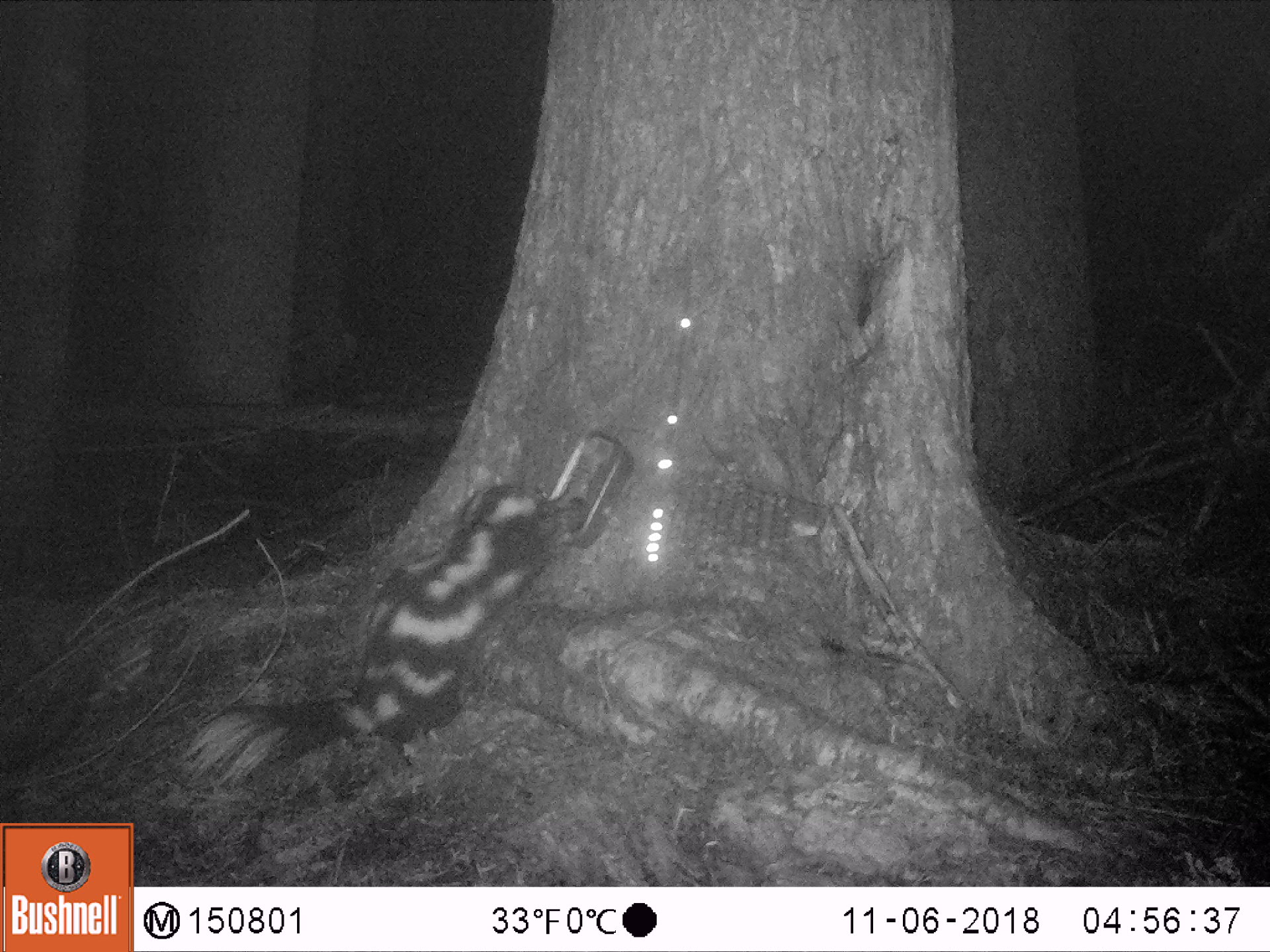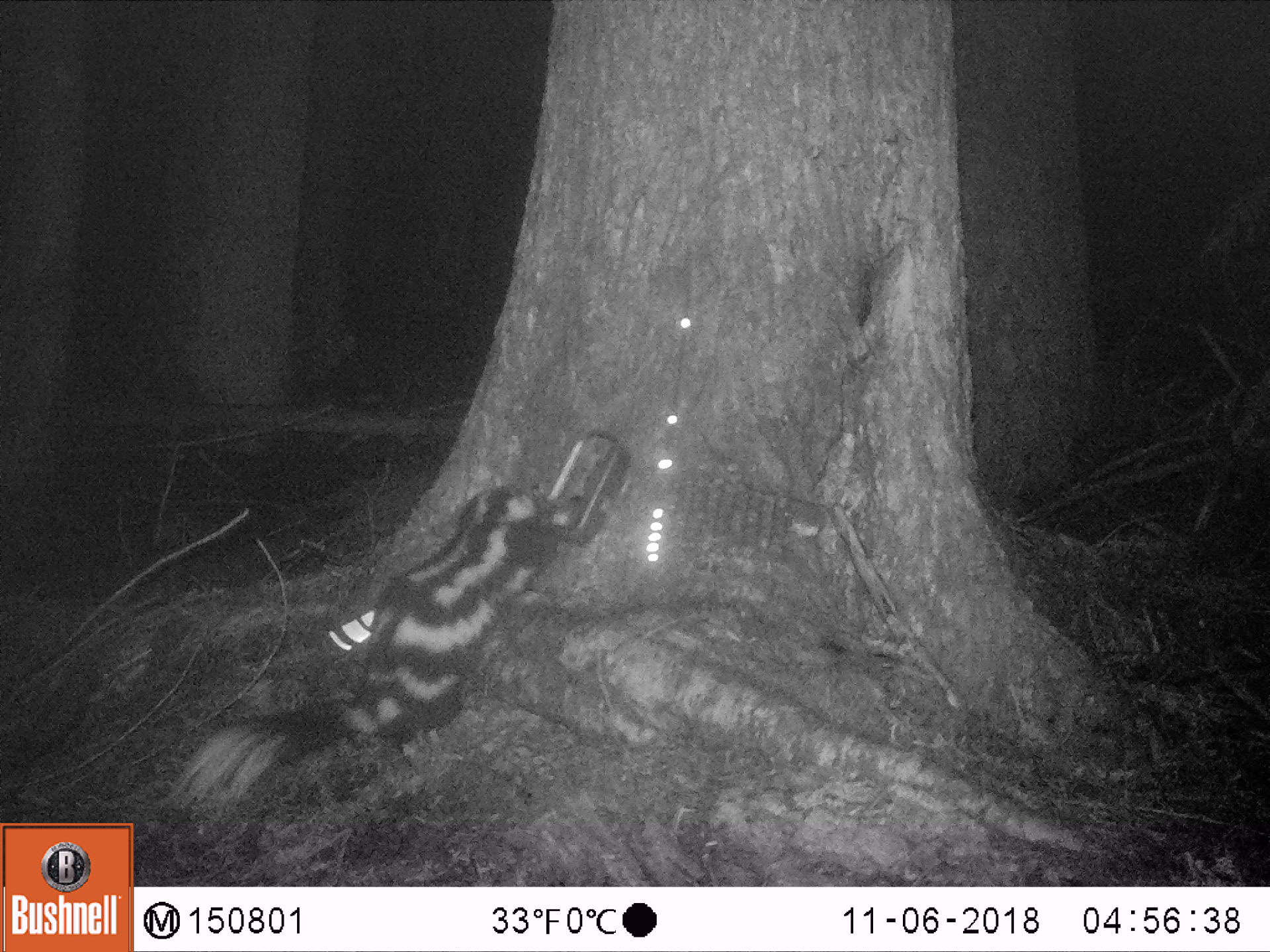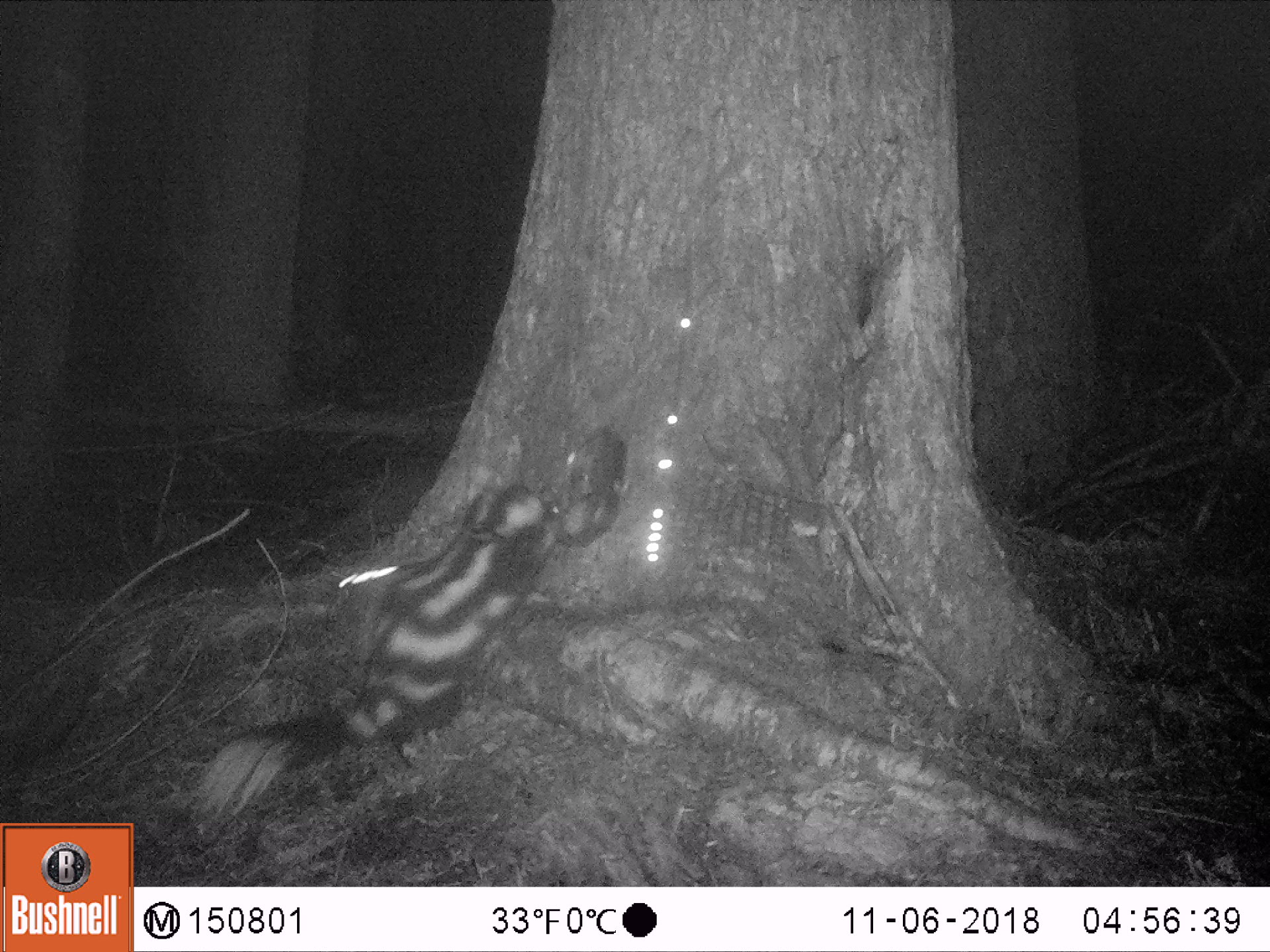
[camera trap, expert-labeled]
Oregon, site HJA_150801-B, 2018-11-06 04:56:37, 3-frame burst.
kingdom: Animalia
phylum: Chordata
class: Mammalia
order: Carnivora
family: Mephitidae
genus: Spilogale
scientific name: Spilogale gracilis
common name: western spotted skunk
Western spotted skunk (Spilogale gracilis).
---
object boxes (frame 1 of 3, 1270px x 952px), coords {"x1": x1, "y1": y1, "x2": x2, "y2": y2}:
western spotted skunk: {"x1": 170, "y1": 471, "x2": 601, "y2": 798}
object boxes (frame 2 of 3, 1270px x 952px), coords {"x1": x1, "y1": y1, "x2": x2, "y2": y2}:
western spotted skunk: {"x1": 152, "y1": 468, "x2": 566, "y2": 813}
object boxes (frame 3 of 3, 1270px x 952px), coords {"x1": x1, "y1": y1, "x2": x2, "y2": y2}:
western spotted skunk: {"x1": 167, "y1": 480, "x2": 577, "y2": 837}